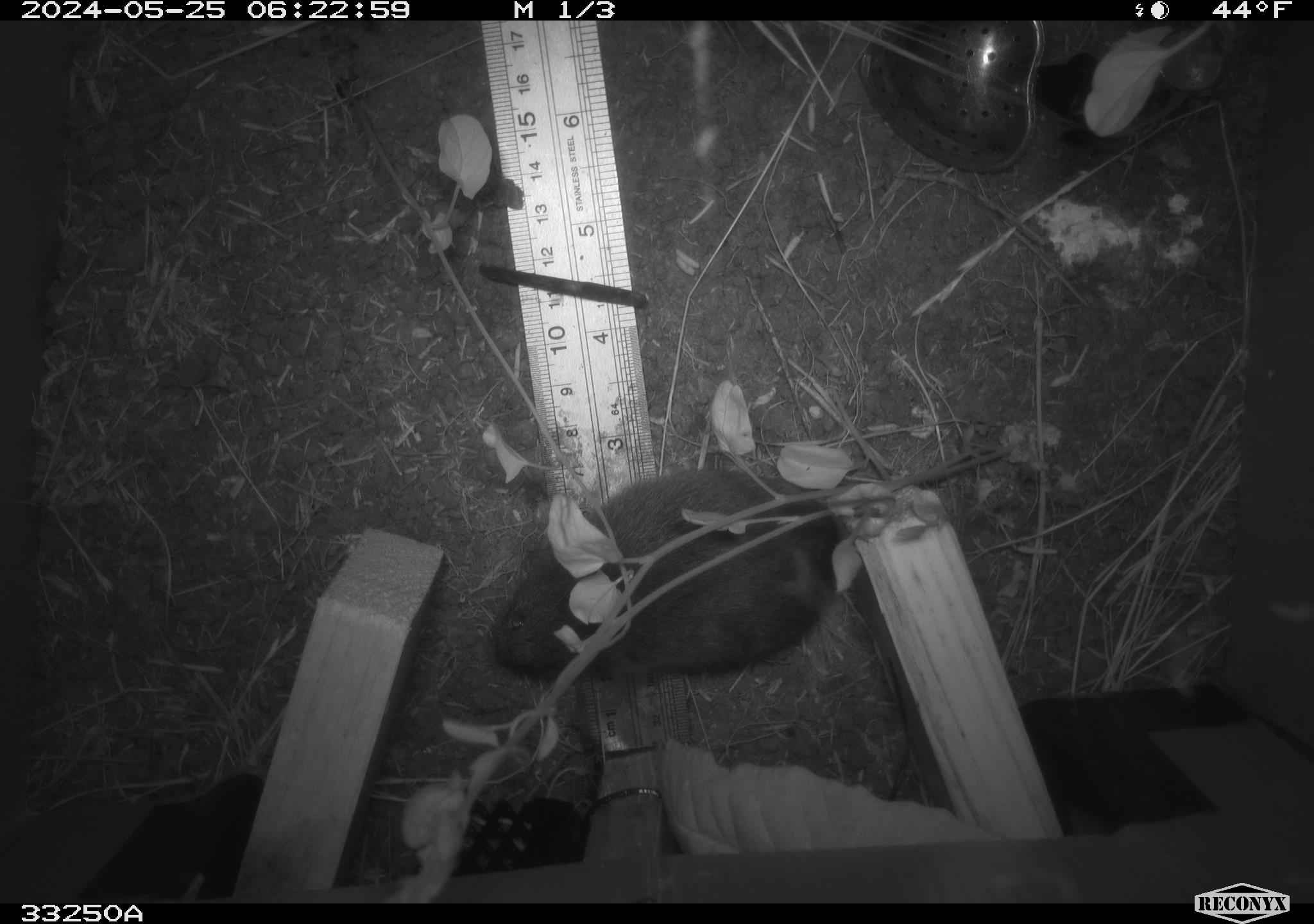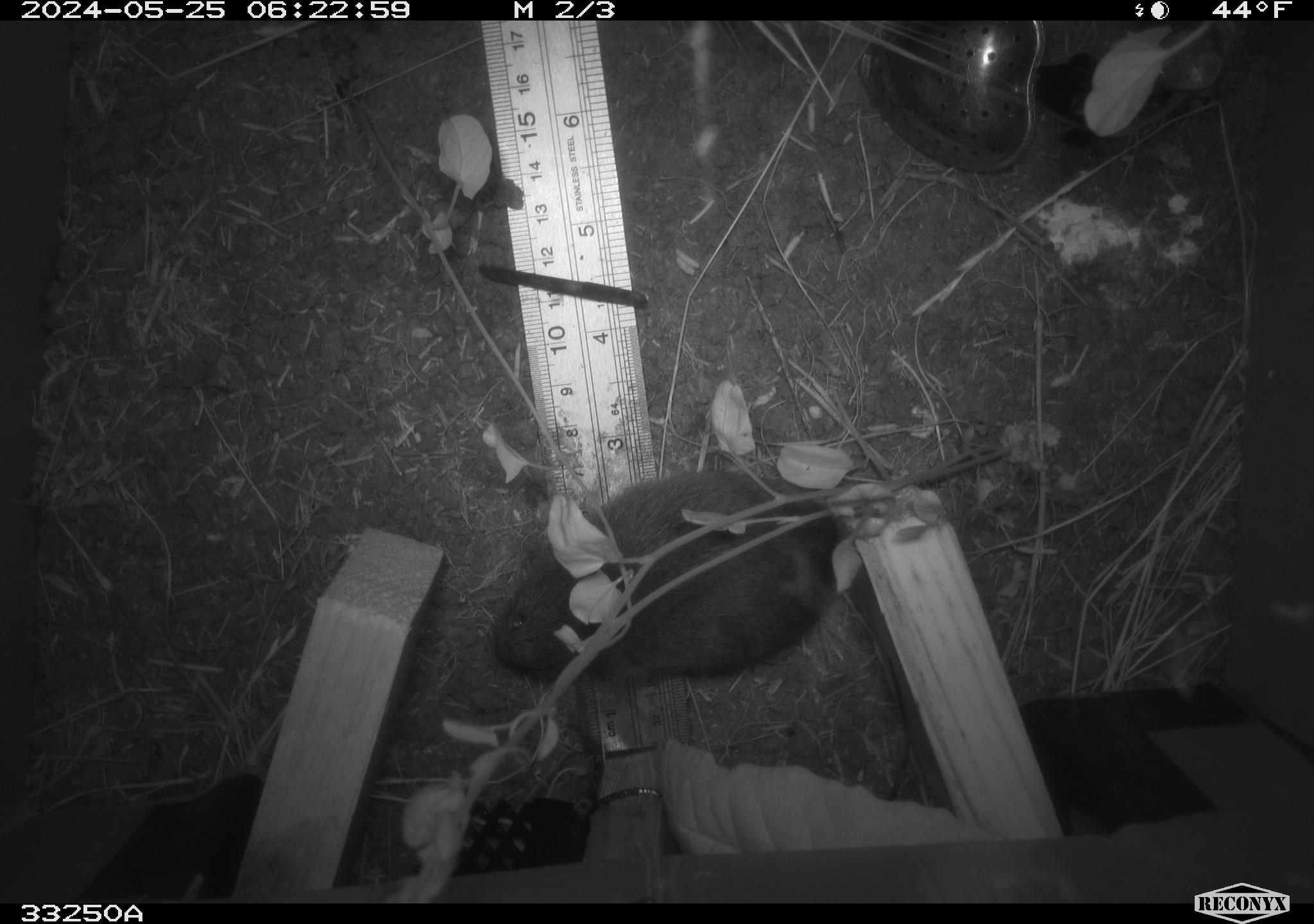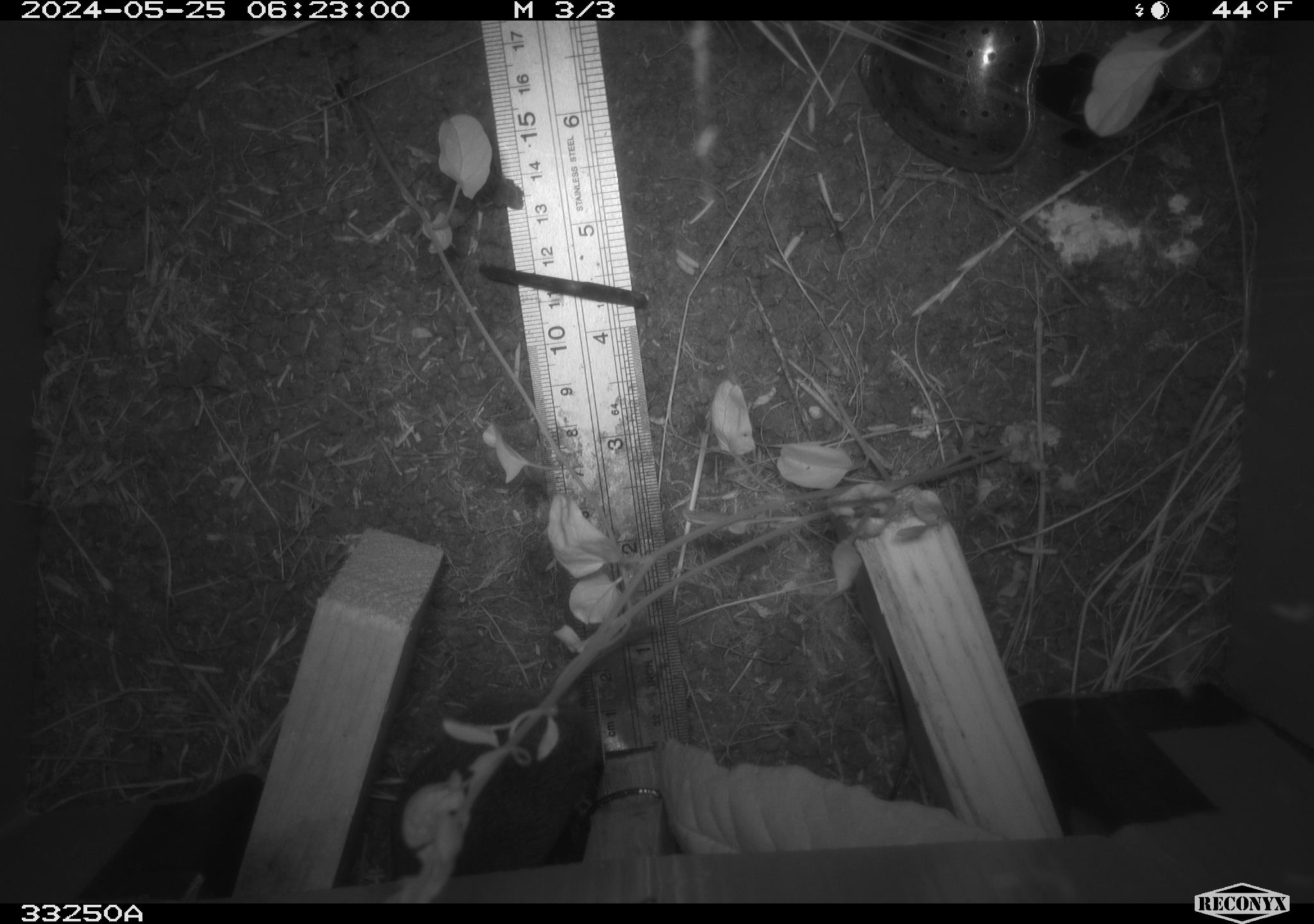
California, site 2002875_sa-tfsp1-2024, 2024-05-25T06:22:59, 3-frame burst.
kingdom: Animalia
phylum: Chordata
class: Mammalia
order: Rodentia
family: Cricetidae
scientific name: Arvicolinae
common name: voles, lemmings, and muskrats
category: arvicolinae subfamily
Arvicolinae subfamily (voles, lemmings, and muskrats) (Arvicolinae).